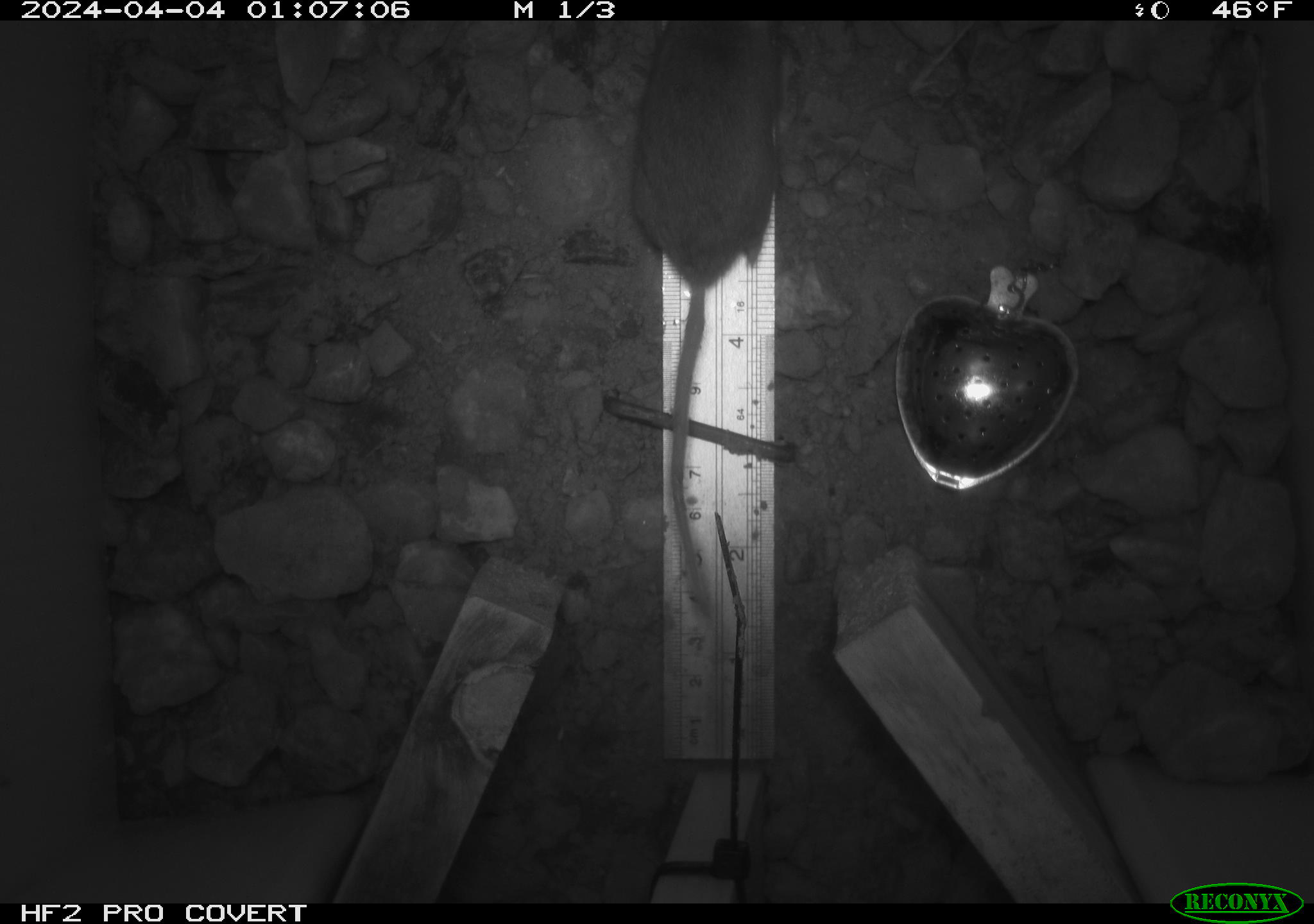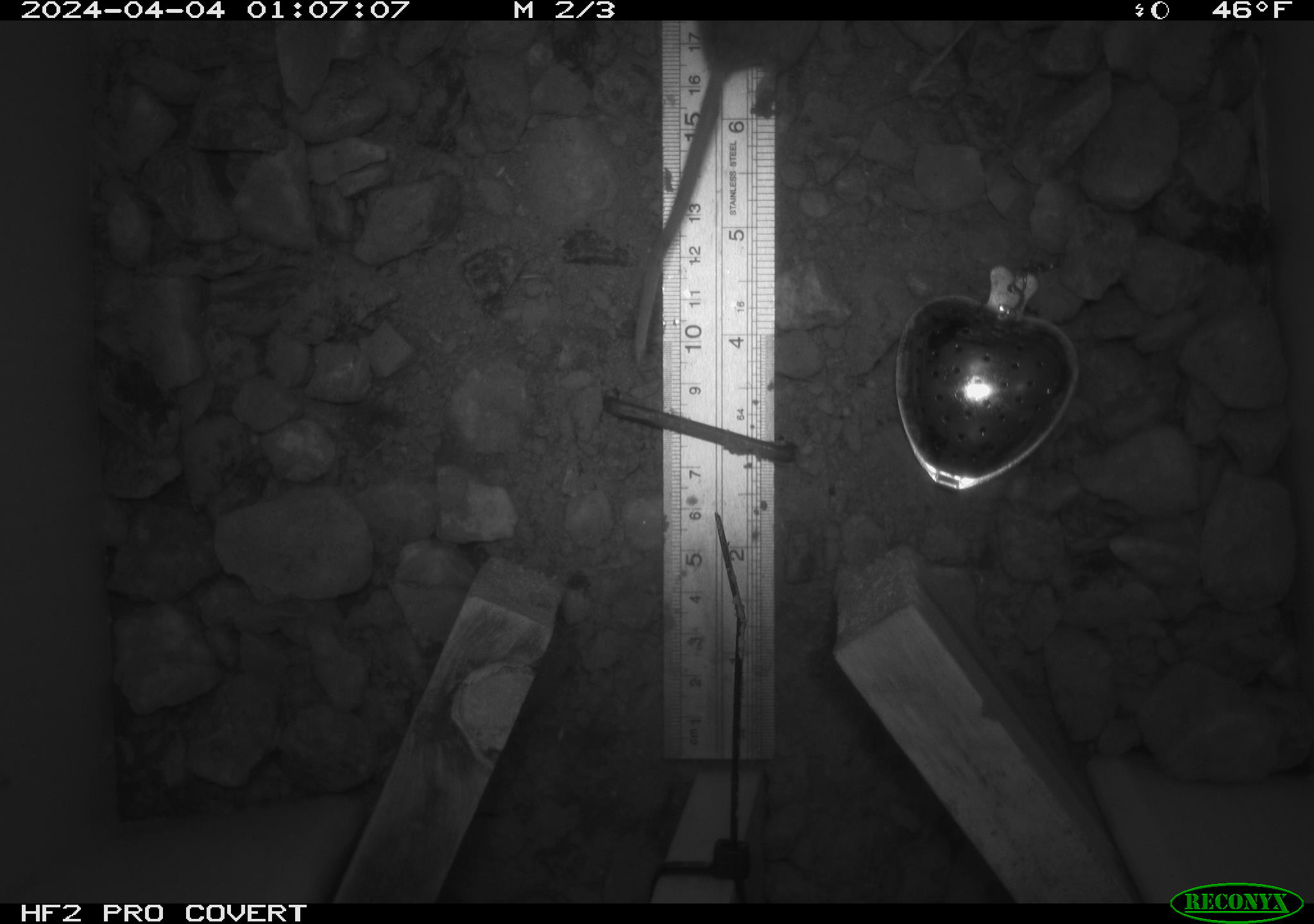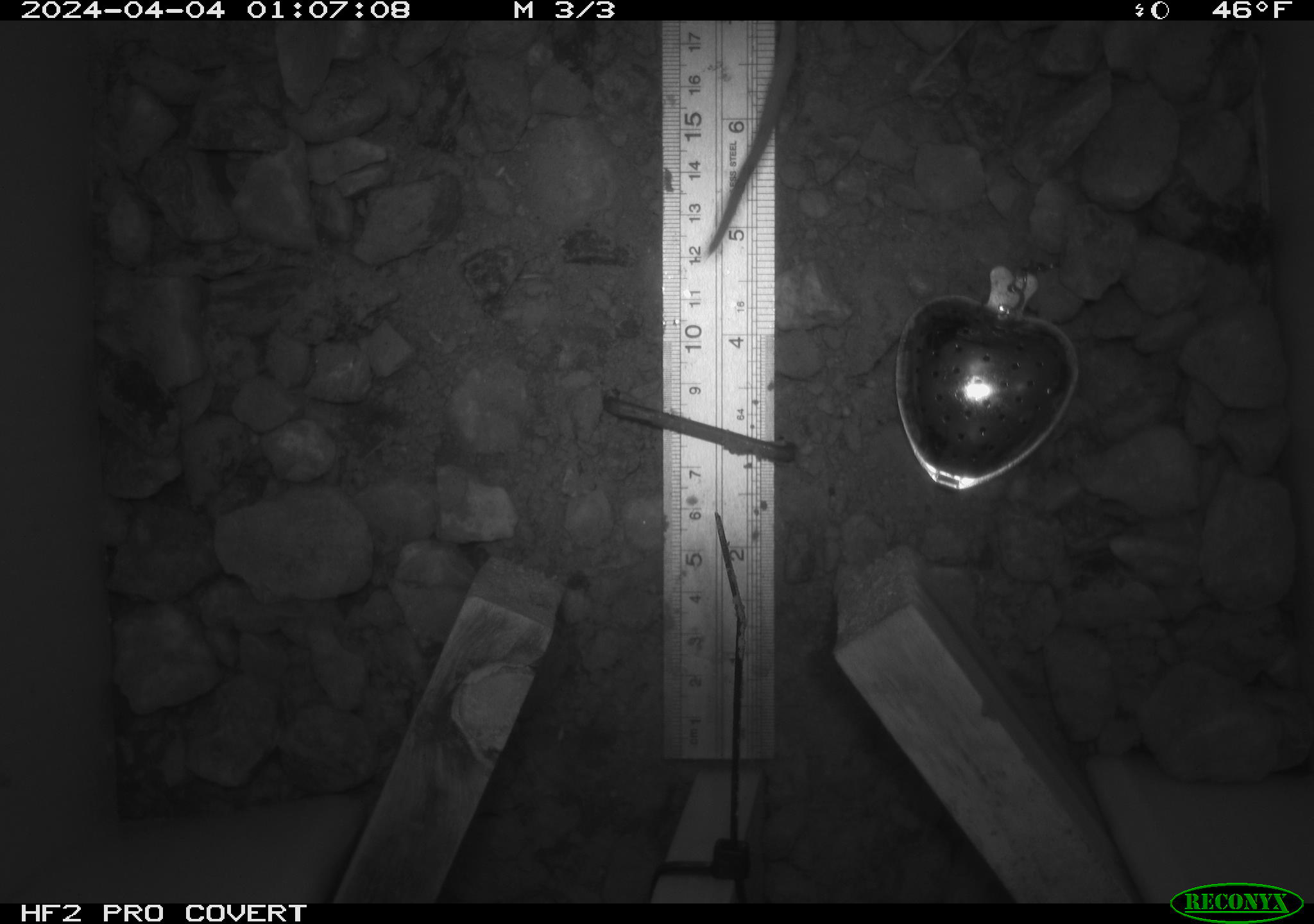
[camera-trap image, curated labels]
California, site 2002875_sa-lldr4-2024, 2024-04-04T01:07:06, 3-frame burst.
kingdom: Animalia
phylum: Chordata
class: Mammalia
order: Rodentia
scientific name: Rodentia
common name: rodent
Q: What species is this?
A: Rodent (Rodentia).